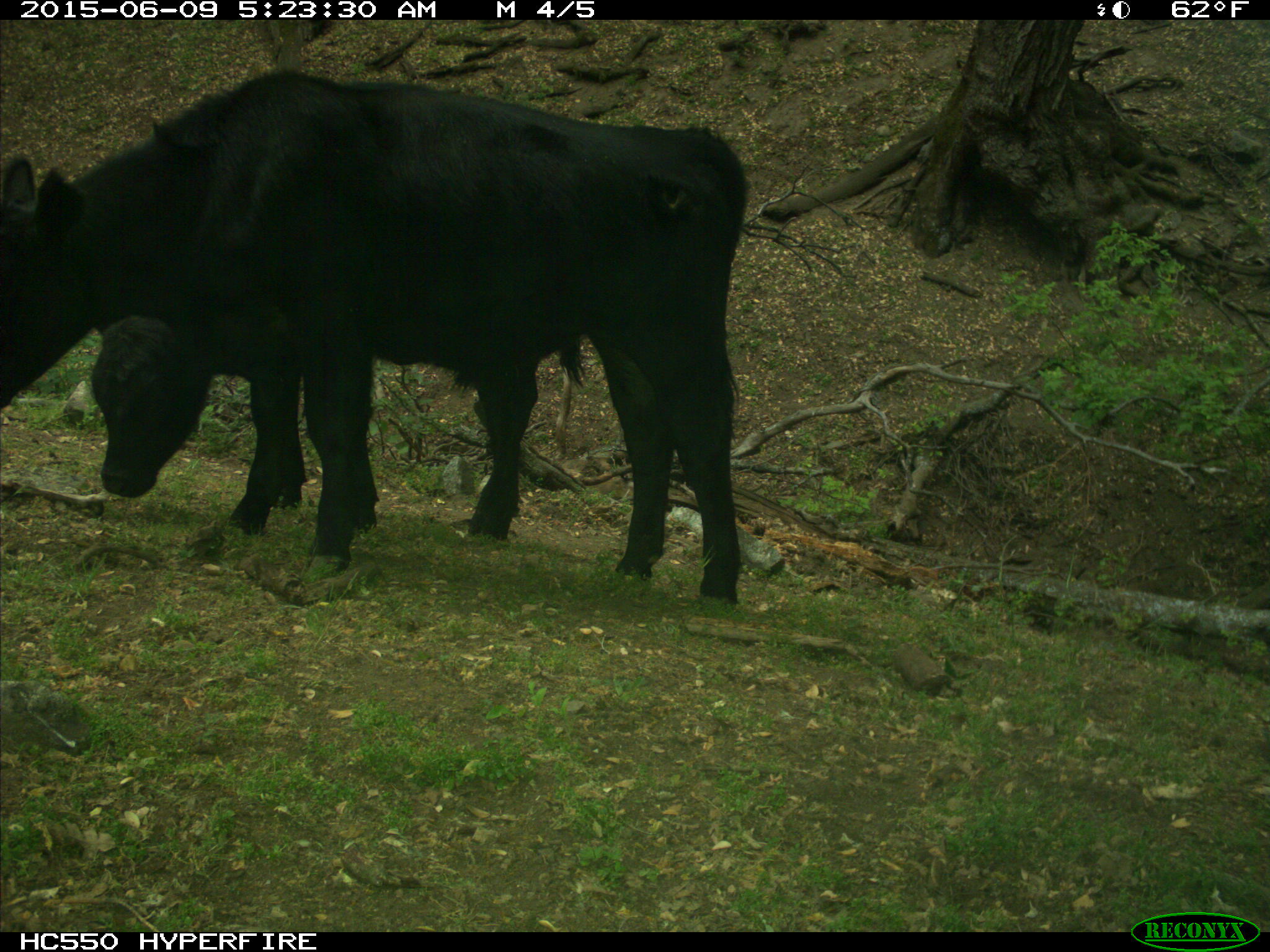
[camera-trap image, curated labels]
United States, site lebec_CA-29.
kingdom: Animalia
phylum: Chordata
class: Mammalia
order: Artiodactyla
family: Bovidae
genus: Bos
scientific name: Bos taurus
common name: domestic cow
Bos taurus (domestic cow).